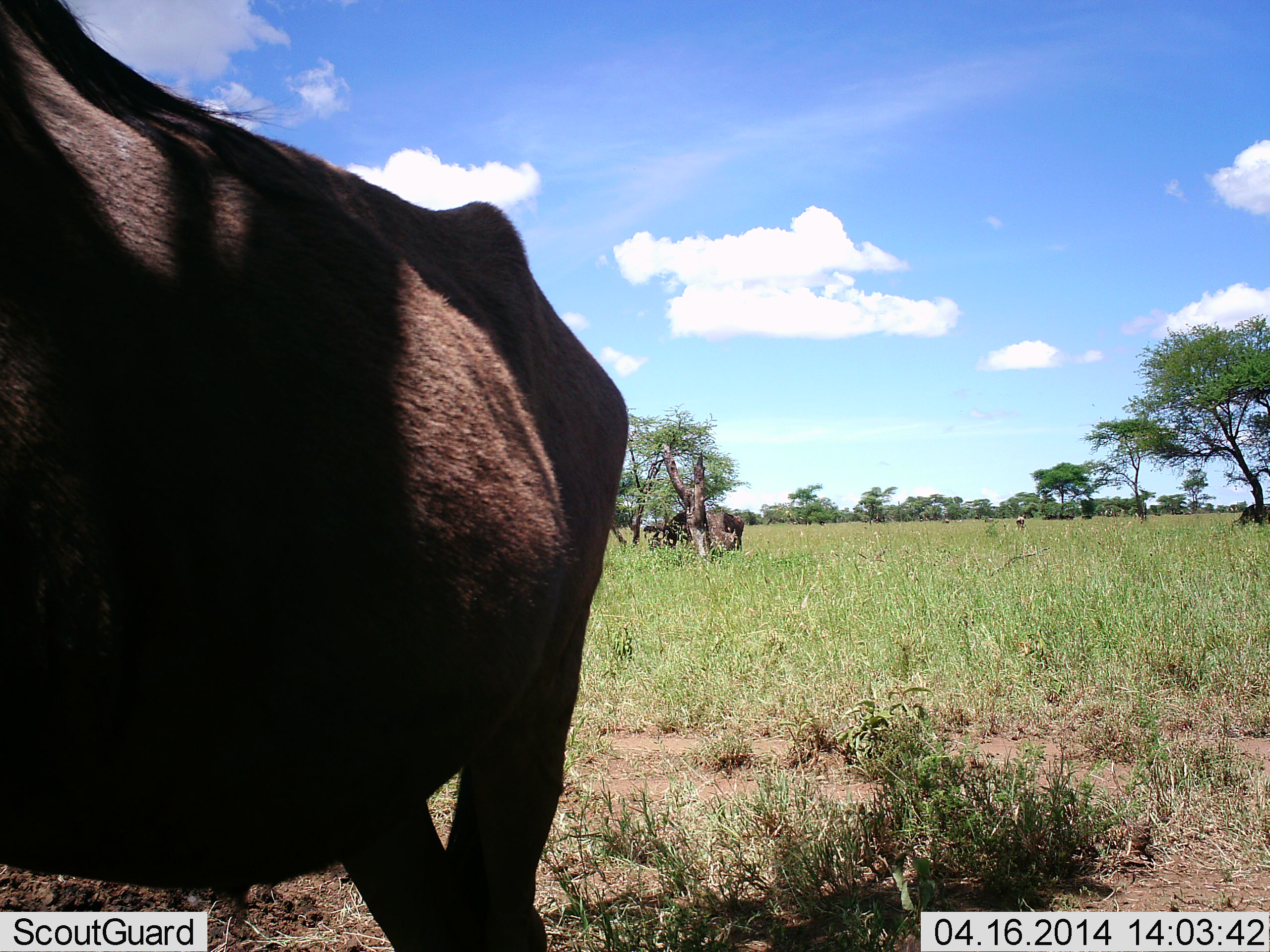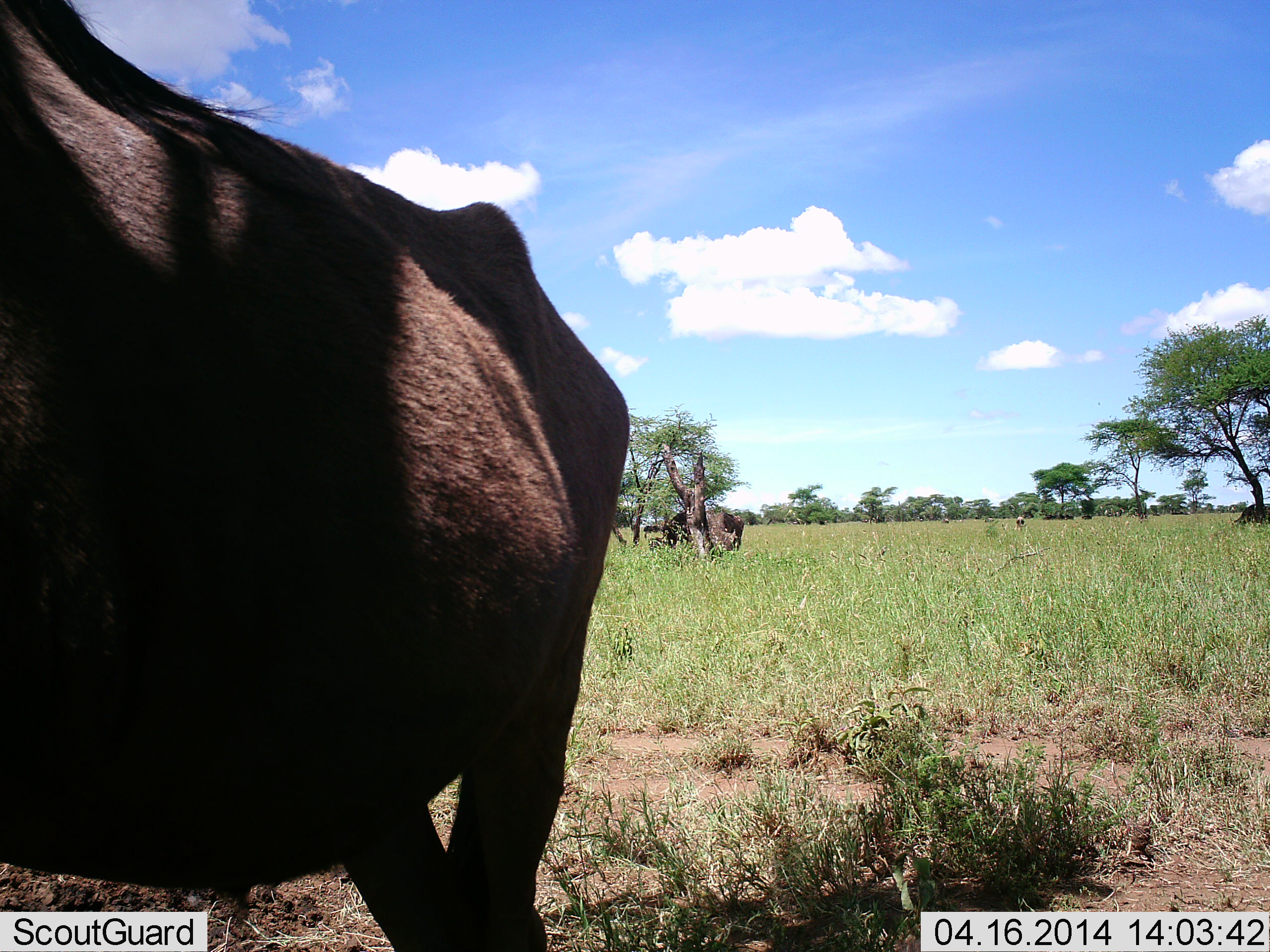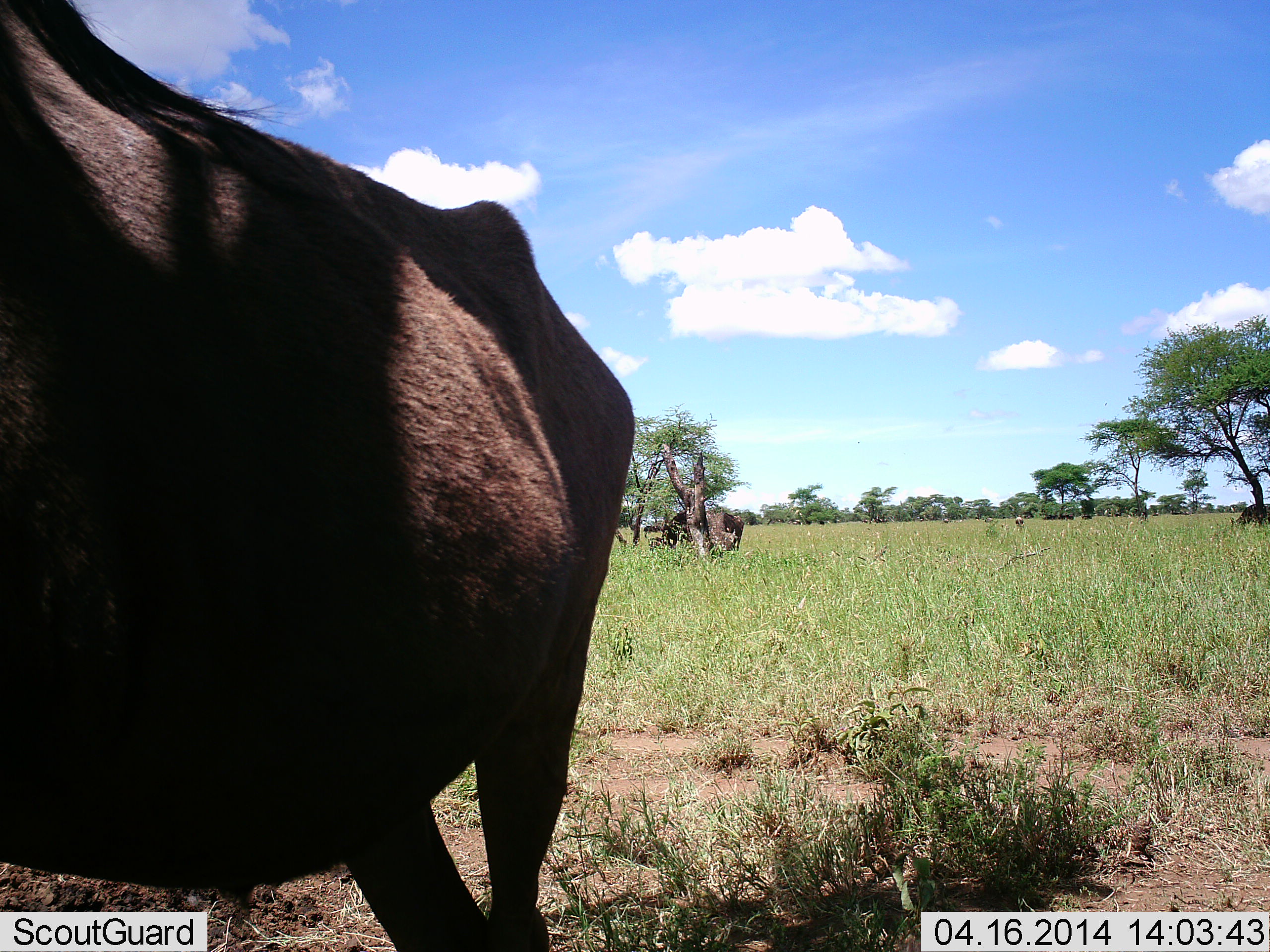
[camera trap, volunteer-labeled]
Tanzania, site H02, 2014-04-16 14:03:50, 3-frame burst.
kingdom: Animalia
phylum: Chordata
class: Mammalia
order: Artiodactyla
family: Bovidae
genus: Connochaetes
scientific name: Connochaetes taurinus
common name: blue wildebeest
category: wildebeest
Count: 4.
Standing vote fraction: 100%.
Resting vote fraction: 30%.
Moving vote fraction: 0%.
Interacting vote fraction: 0%.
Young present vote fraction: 0%.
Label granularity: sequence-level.